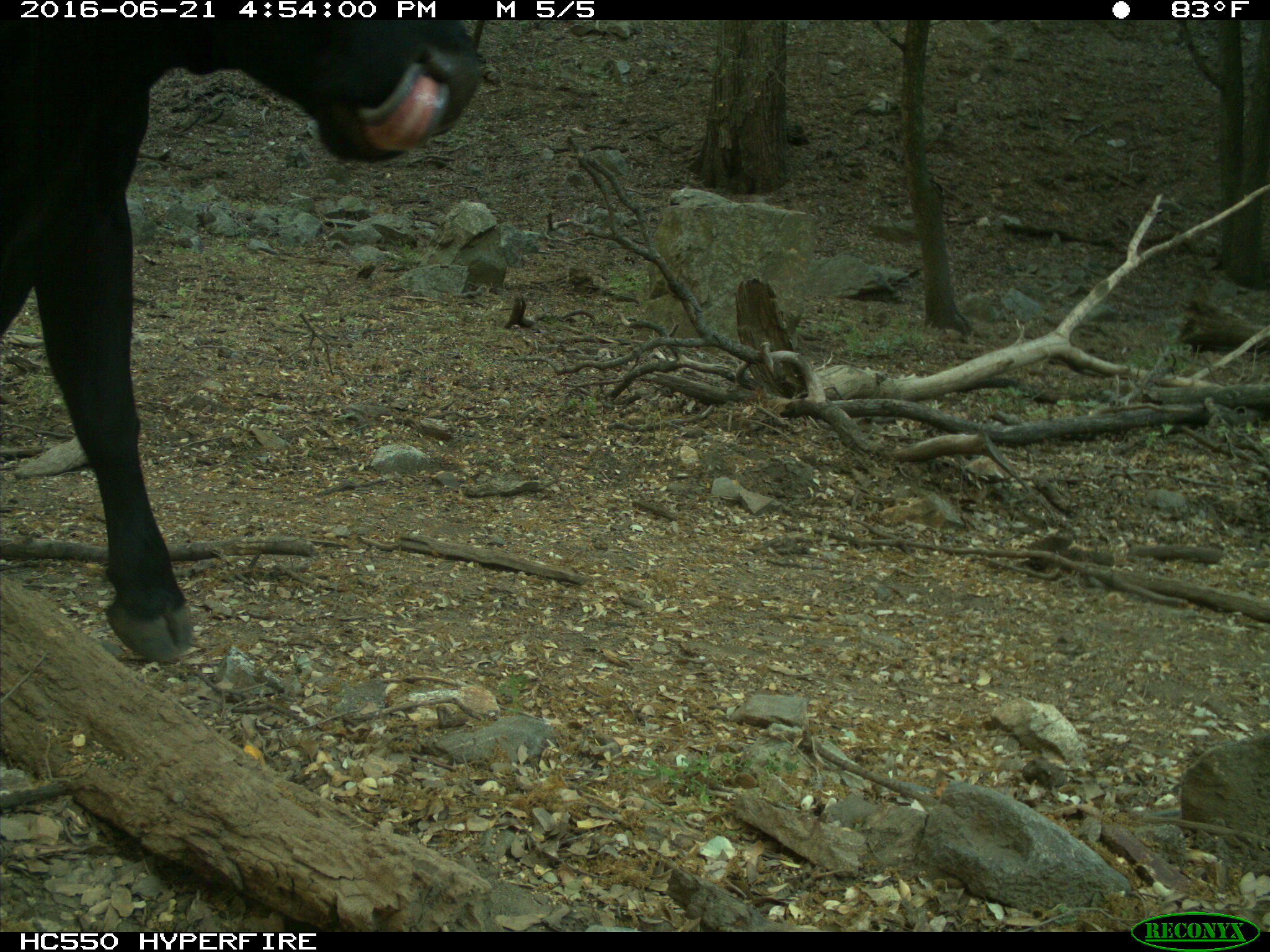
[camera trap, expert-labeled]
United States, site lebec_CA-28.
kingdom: Animalia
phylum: Chordata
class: Mammalia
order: Artiodactyla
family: Bovidae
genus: Bos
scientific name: Bos taurus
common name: domestic cow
Bos taurus (domestic cow).